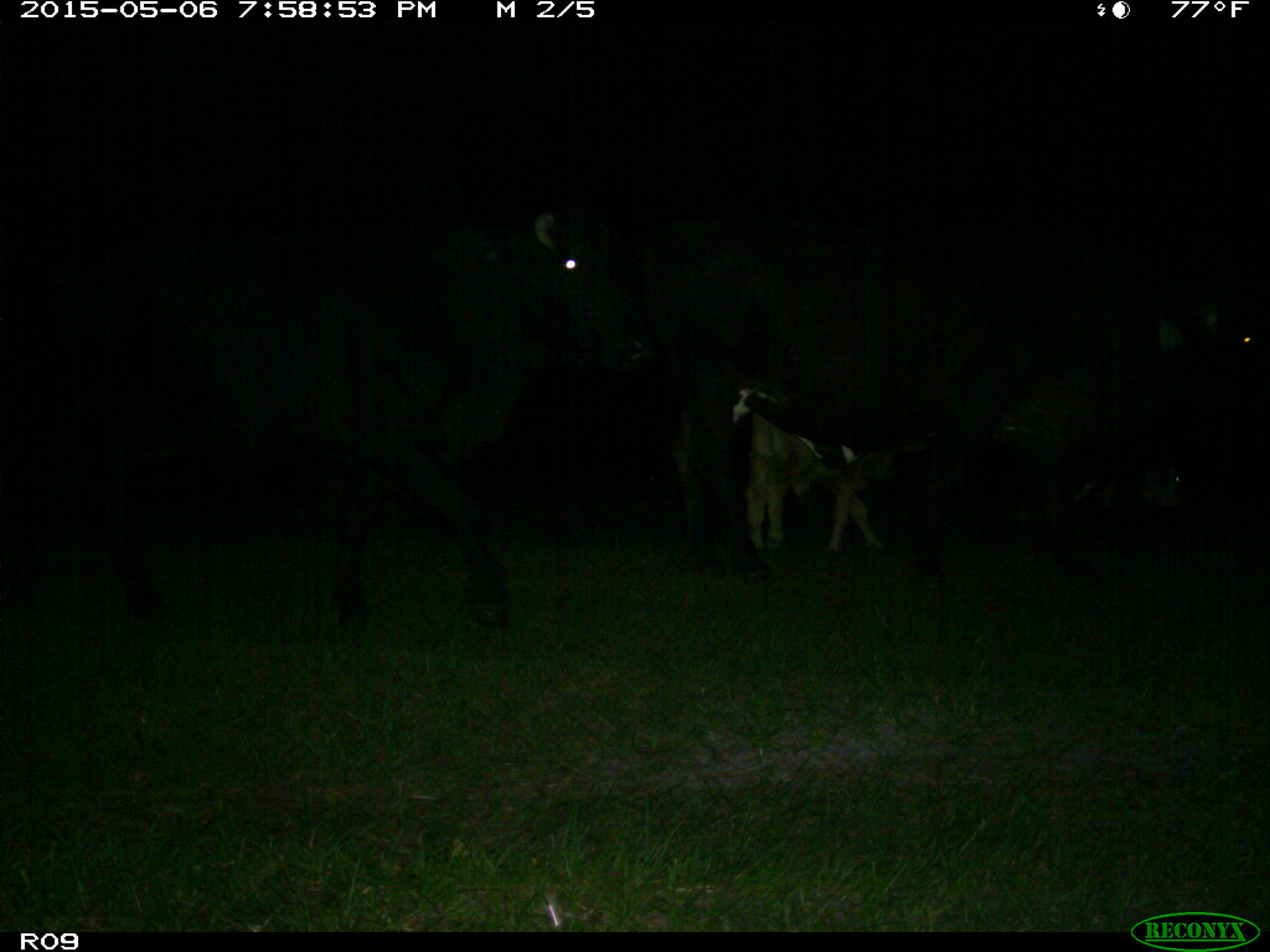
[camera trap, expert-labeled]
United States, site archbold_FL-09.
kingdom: Animalia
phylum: Chordata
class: Mammalia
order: Artiodactyla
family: Bovidae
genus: Bos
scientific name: Bos taurus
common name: domestic cow